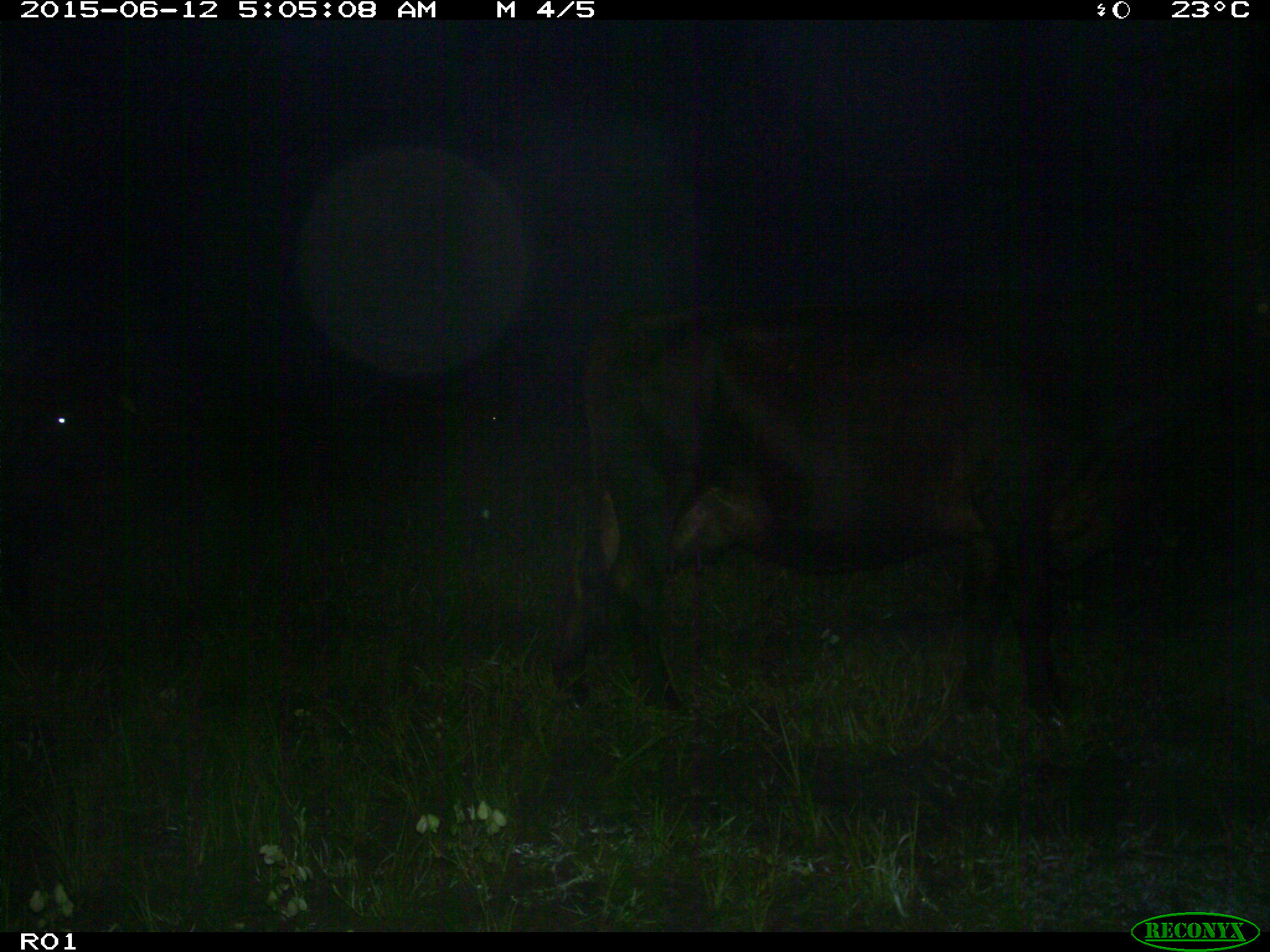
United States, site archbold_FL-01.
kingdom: Animalia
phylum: Chordata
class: Mammalia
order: Artiodactyla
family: Bovidae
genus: Bos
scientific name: Bos taurus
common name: domestic cow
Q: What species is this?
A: Bos taurus (domestic cow).